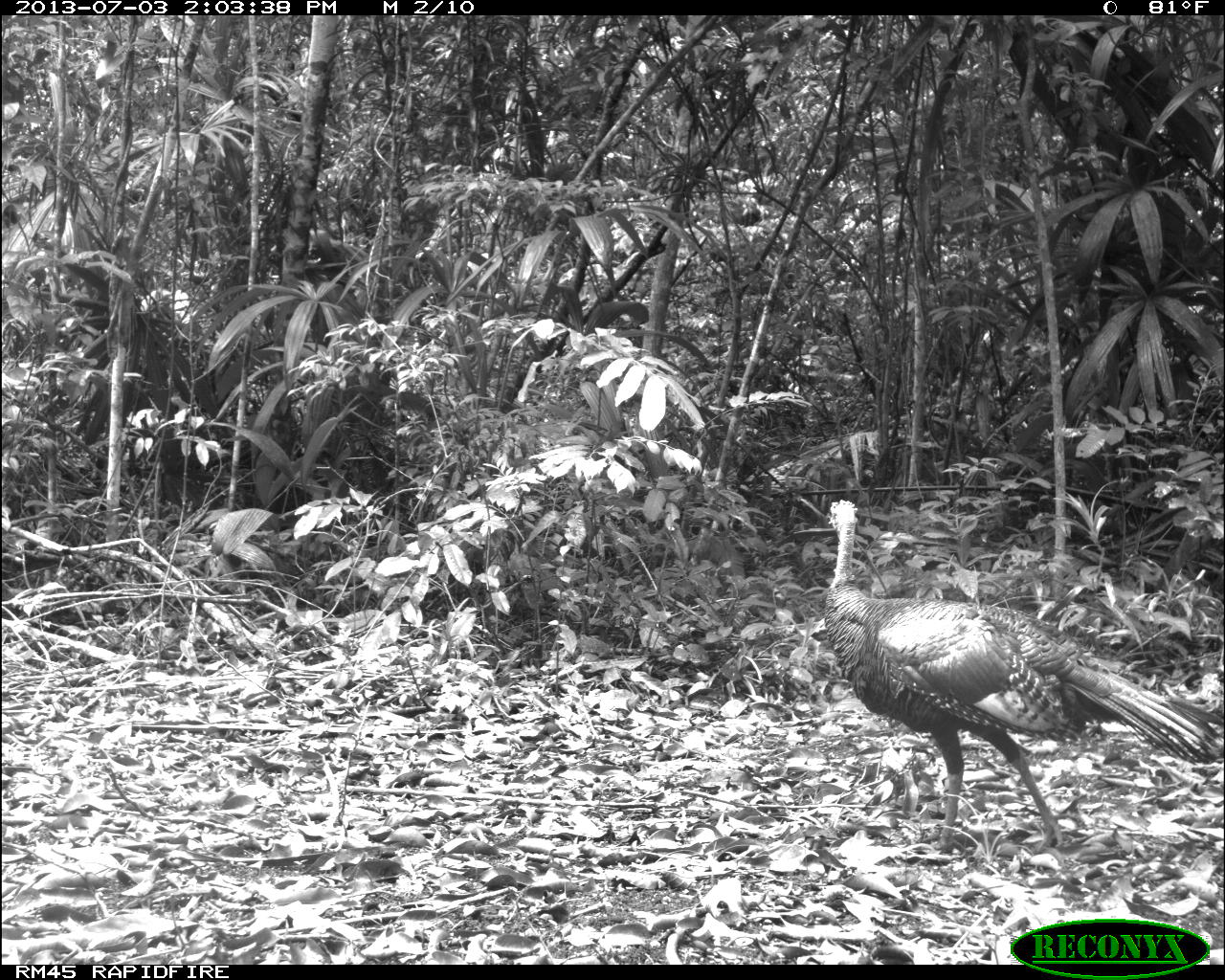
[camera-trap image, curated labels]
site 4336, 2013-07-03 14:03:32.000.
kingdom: Animalia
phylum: Chordata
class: Aves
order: Galliformes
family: Phasianidae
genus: Meleagris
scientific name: Meleagris ocellata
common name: ocellated turkey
Meleagris ocellata (ocellated turkey), count 1, sex female.